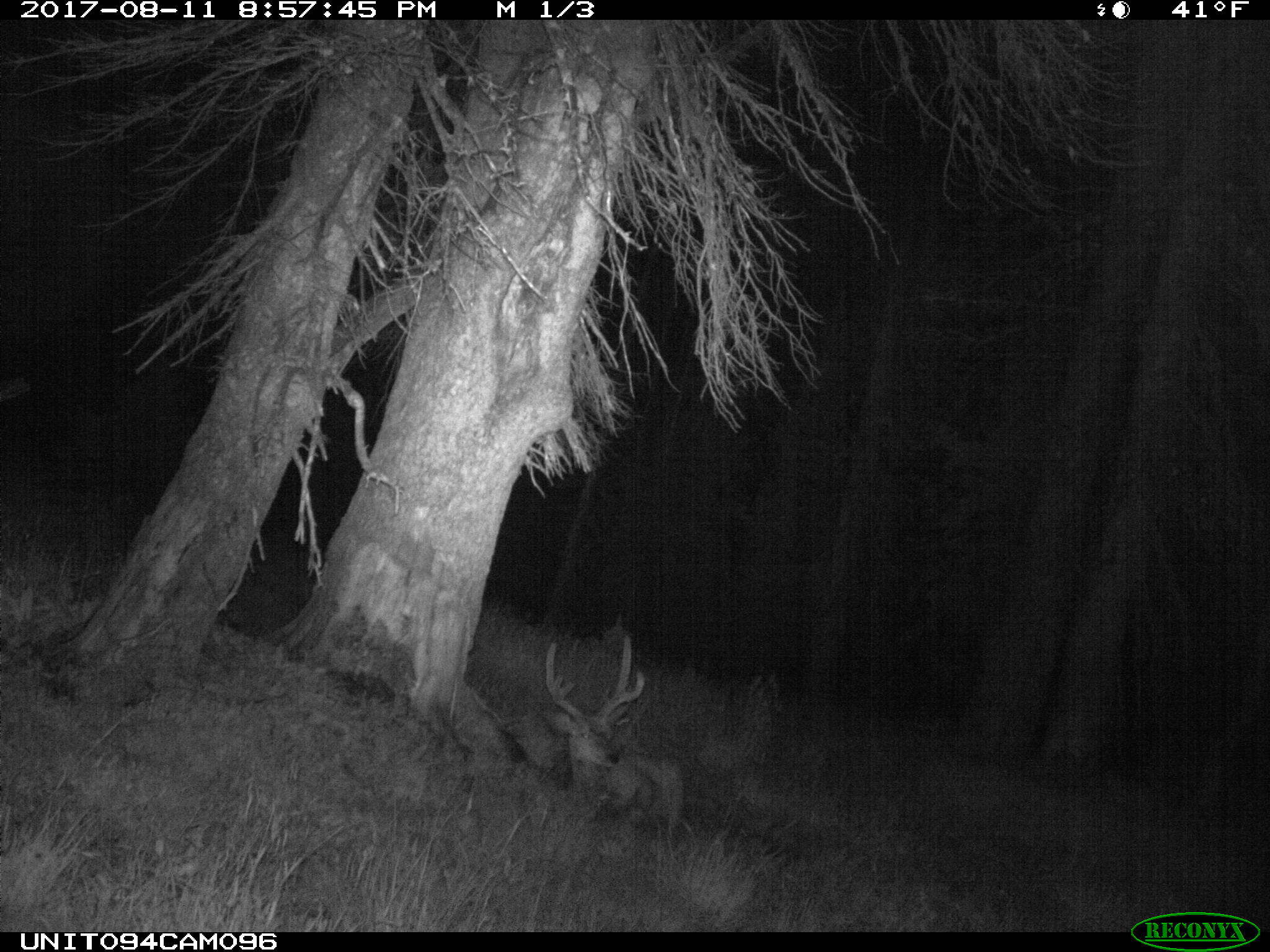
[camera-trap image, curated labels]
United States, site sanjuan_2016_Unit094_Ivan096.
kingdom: Animalia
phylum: Chordata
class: Mammalia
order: Artiodactyla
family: Cervidae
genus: Odocoileus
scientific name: Odocoileus hemionus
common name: mule deer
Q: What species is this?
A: Odocoileus hemionus (mule deer).